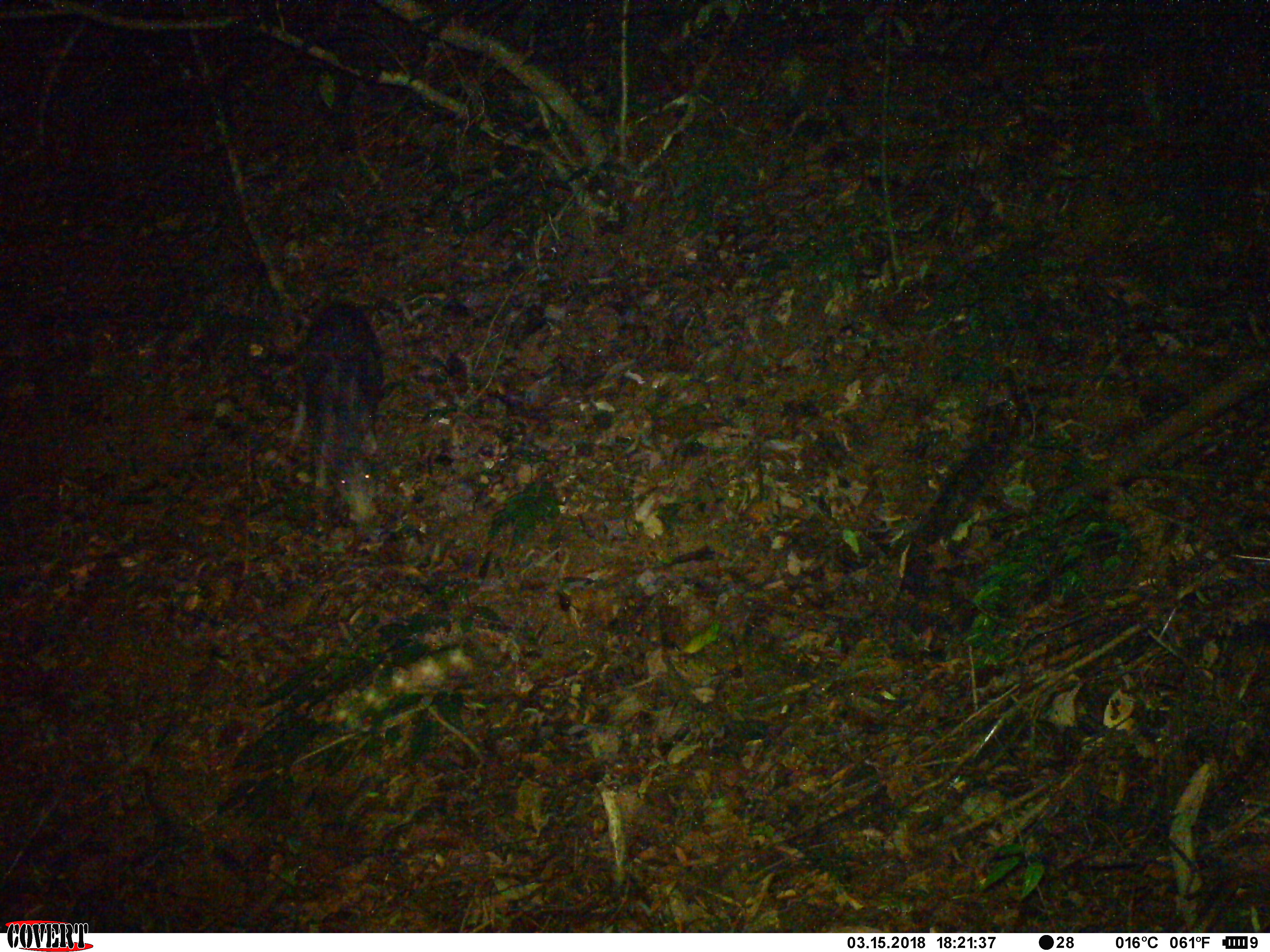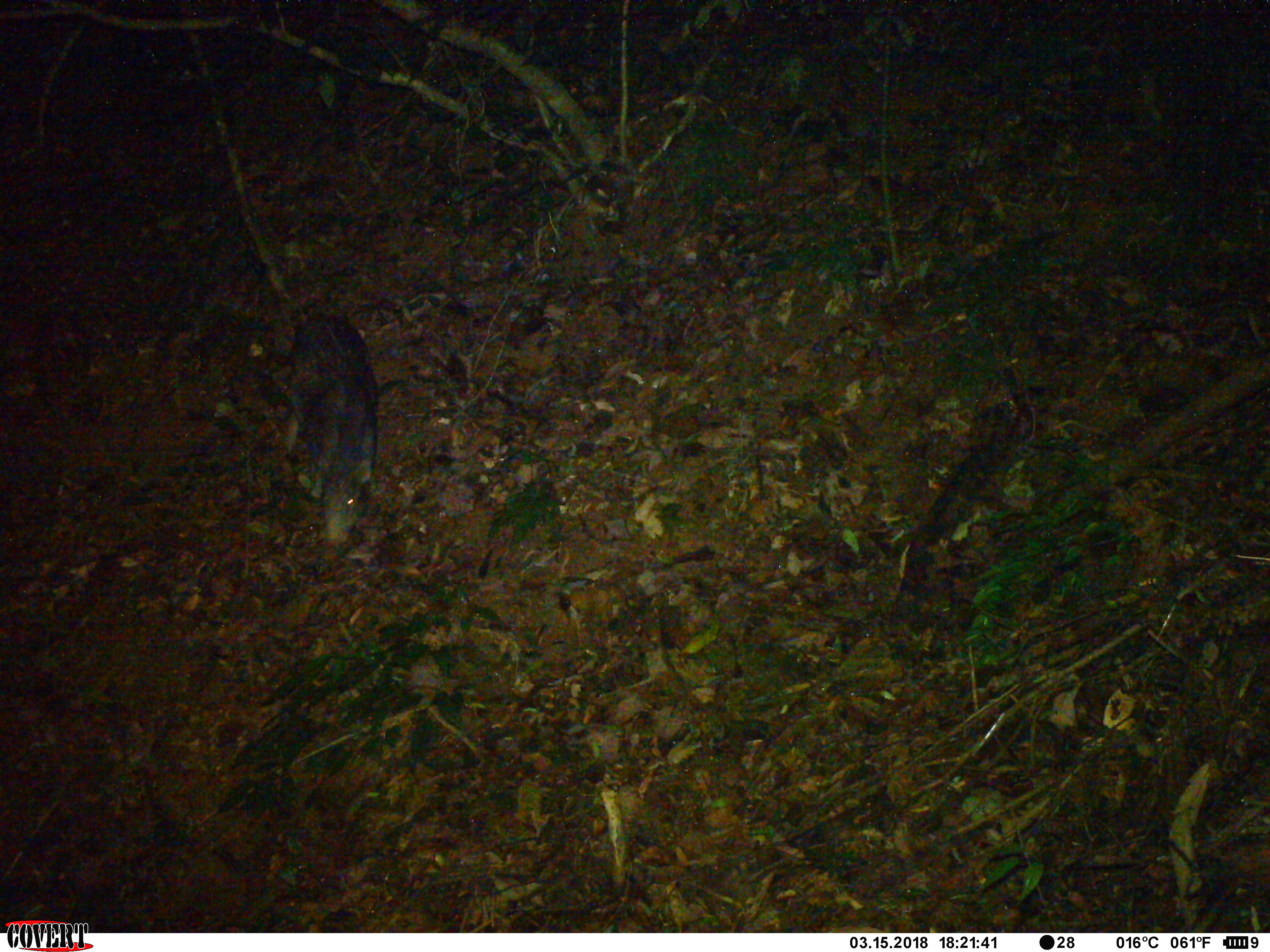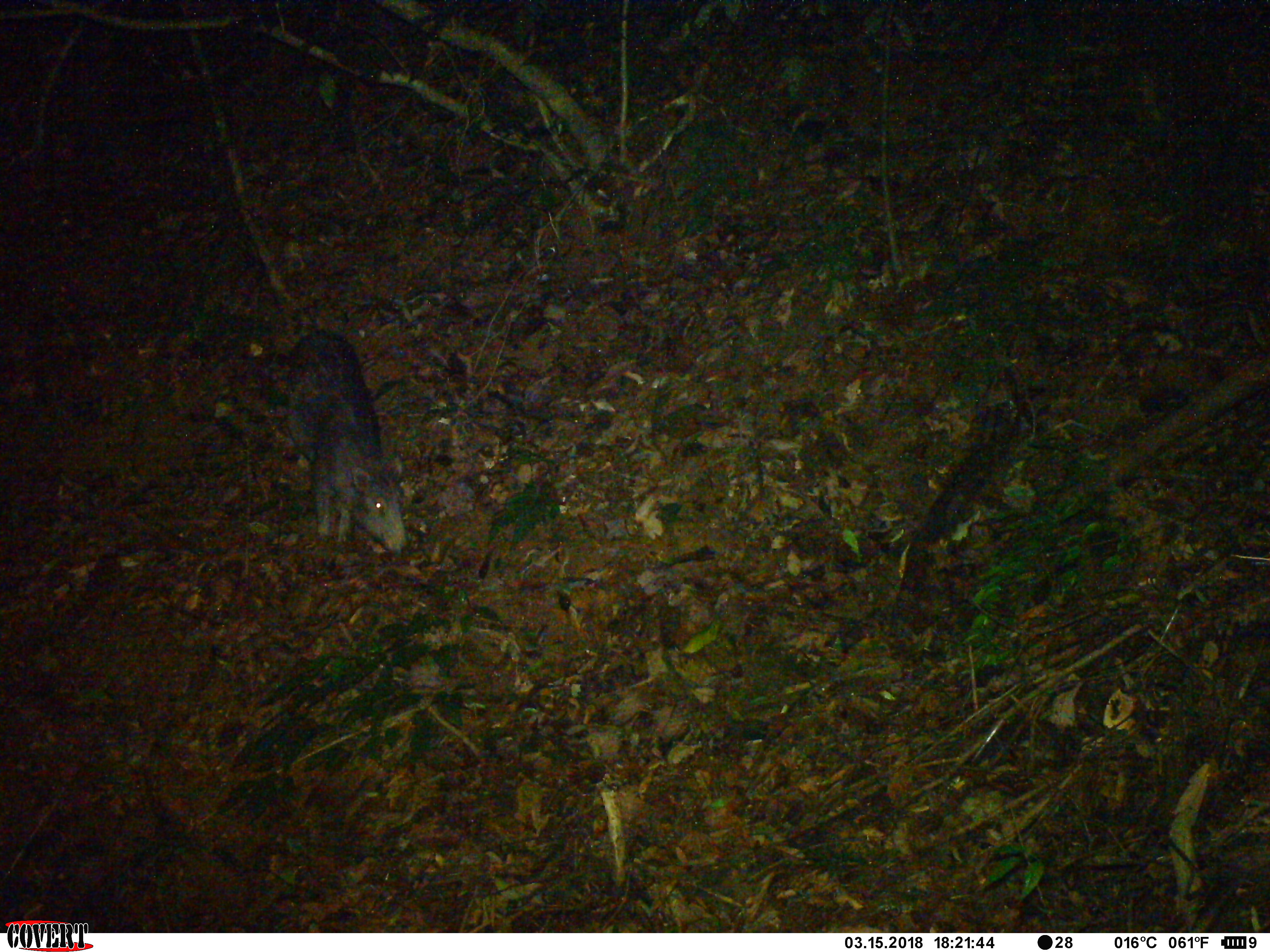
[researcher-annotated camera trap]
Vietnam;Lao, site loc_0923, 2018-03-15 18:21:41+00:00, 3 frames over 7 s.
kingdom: Animalia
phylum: Chordata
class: Mammalia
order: Artiodactyla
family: Suidae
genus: Sus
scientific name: Sus scrofa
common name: eurasian wild pig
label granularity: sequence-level